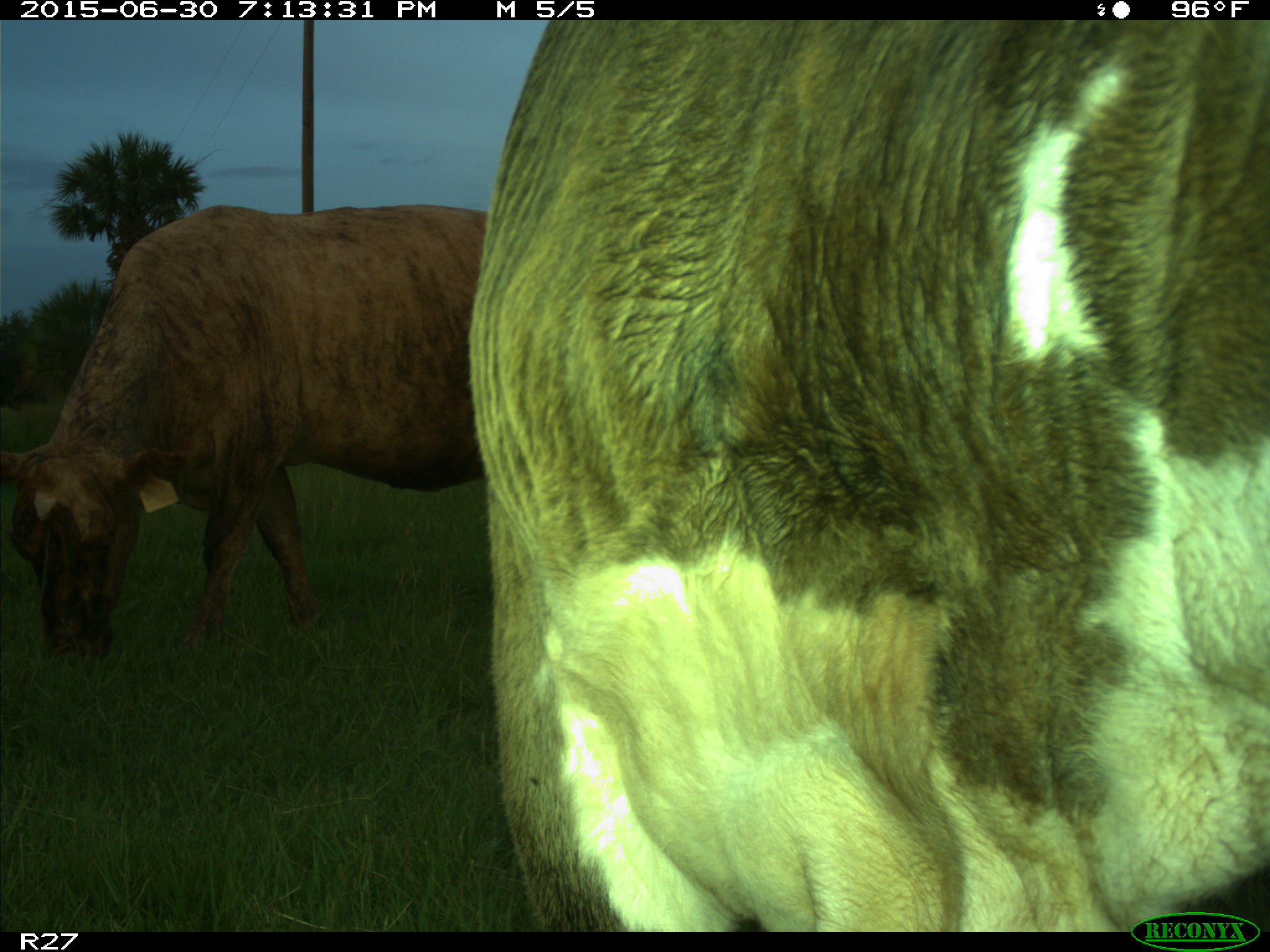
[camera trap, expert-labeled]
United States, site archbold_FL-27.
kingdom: Animalia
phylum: Chordata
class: Mammalia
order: Artiodactyla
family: Bovidae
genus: Bos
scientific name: Bos taurus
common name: domestic cow